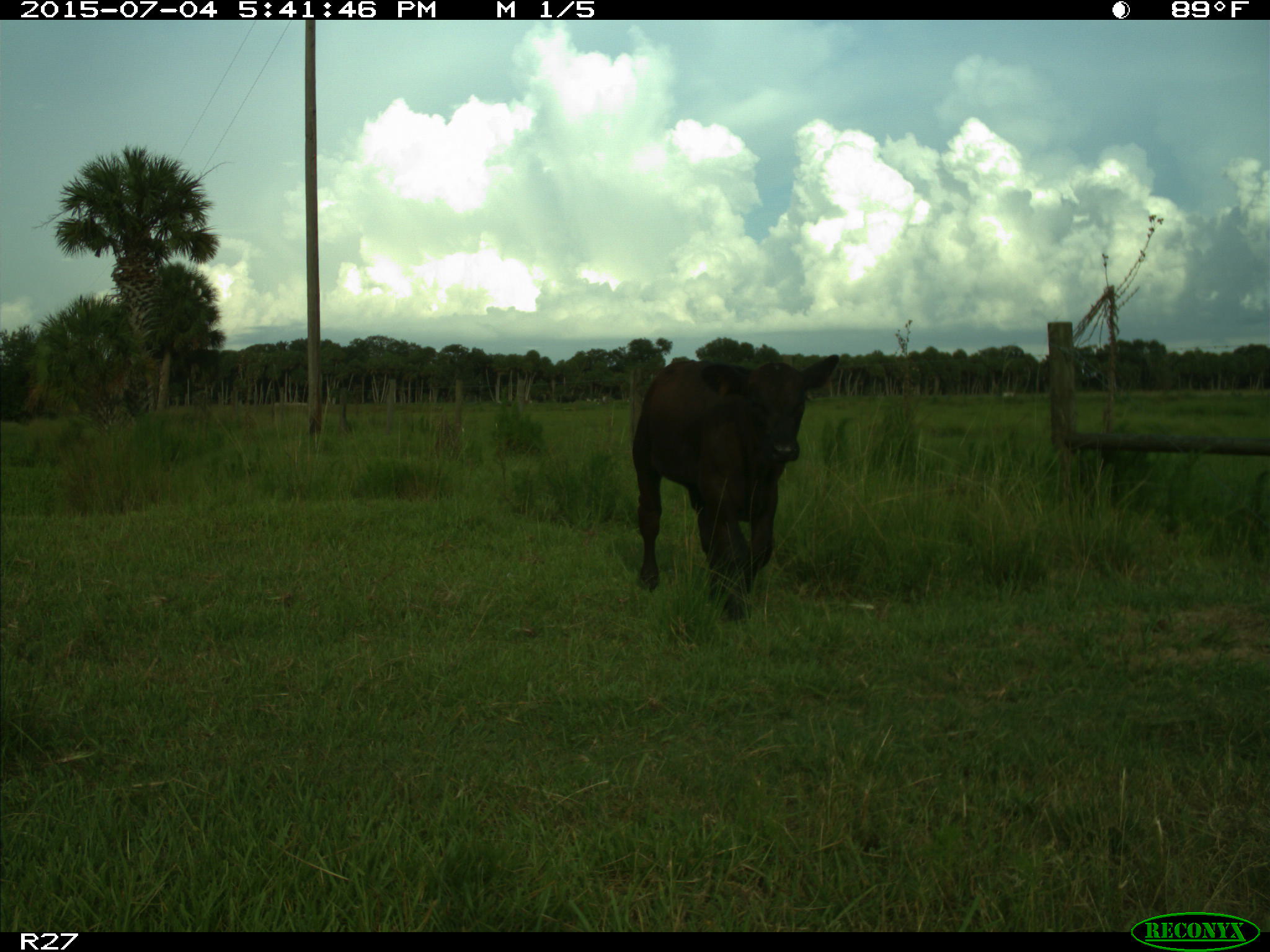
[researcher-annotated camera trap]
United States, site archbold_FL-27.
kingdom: Animalia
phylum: Chordata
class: Mammalia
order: Artiodactyla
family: Bovidae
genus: Bos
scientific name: Bos taurus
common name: domestic cow